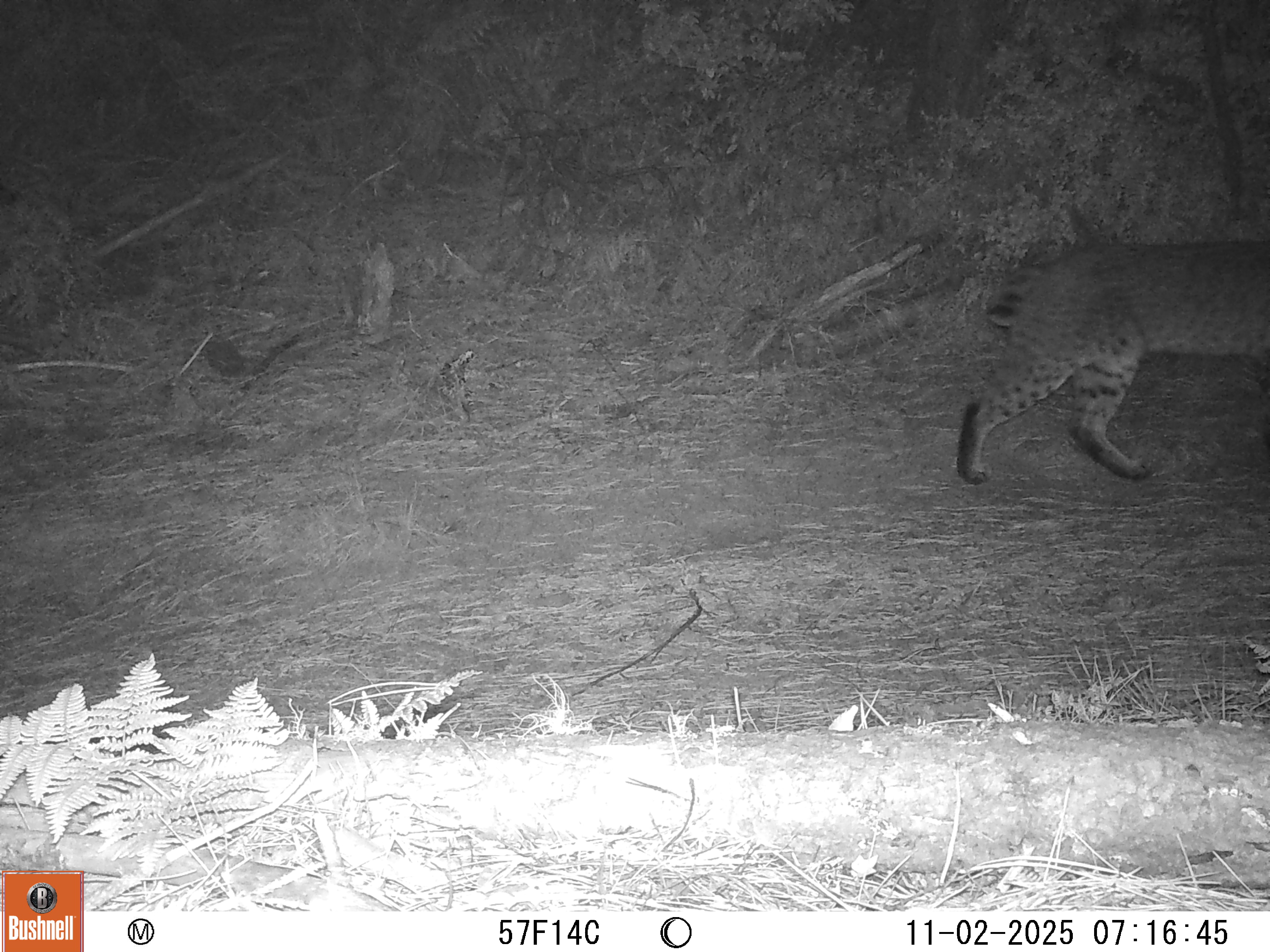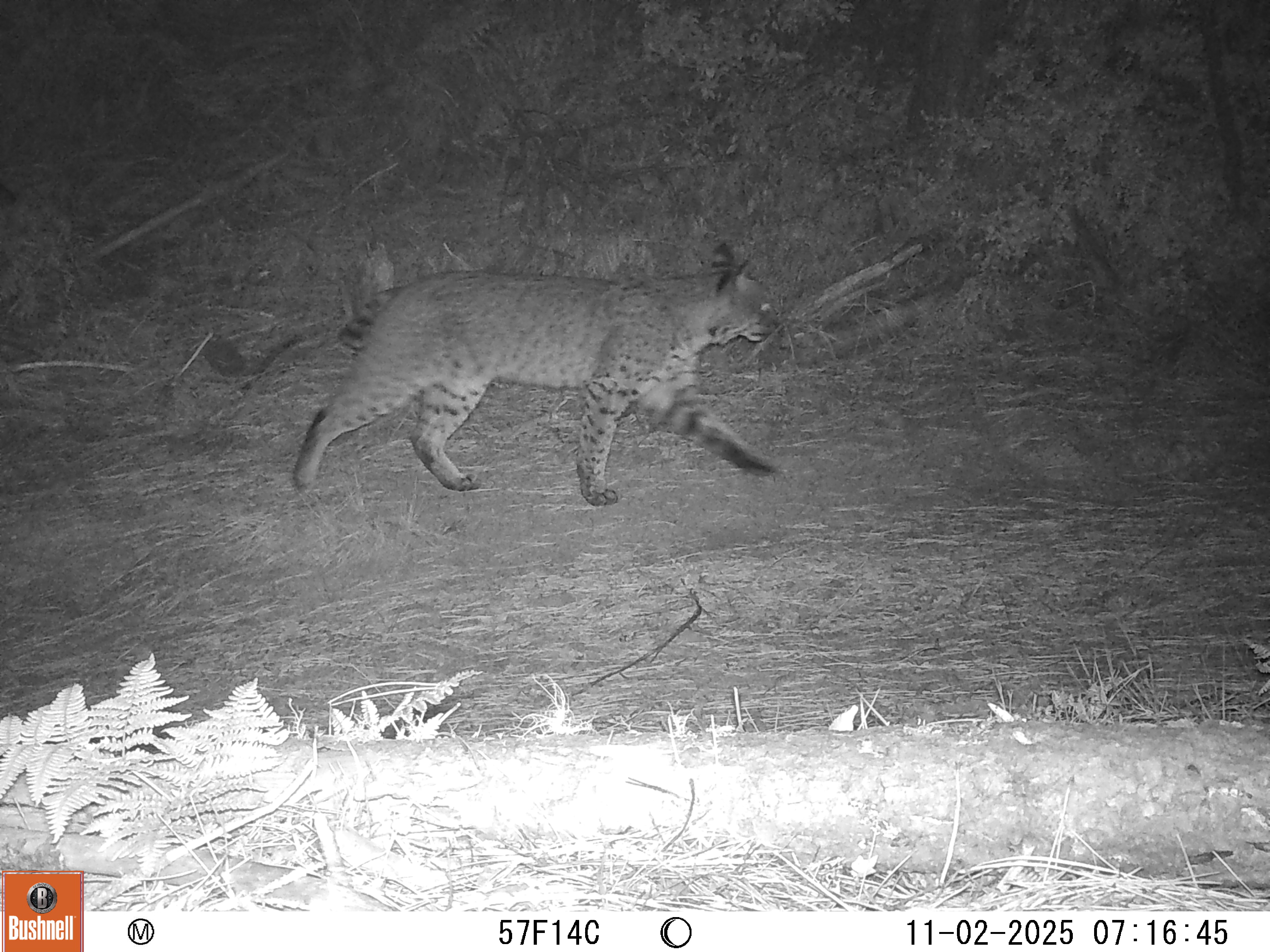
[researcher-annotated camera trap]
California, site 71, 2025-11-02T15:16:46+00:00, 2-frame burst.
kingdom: Animalia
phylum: Chordata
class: Mammalia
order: Carnivora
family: Felidae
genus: Lynx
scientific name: Lynx rufus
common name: bobcat